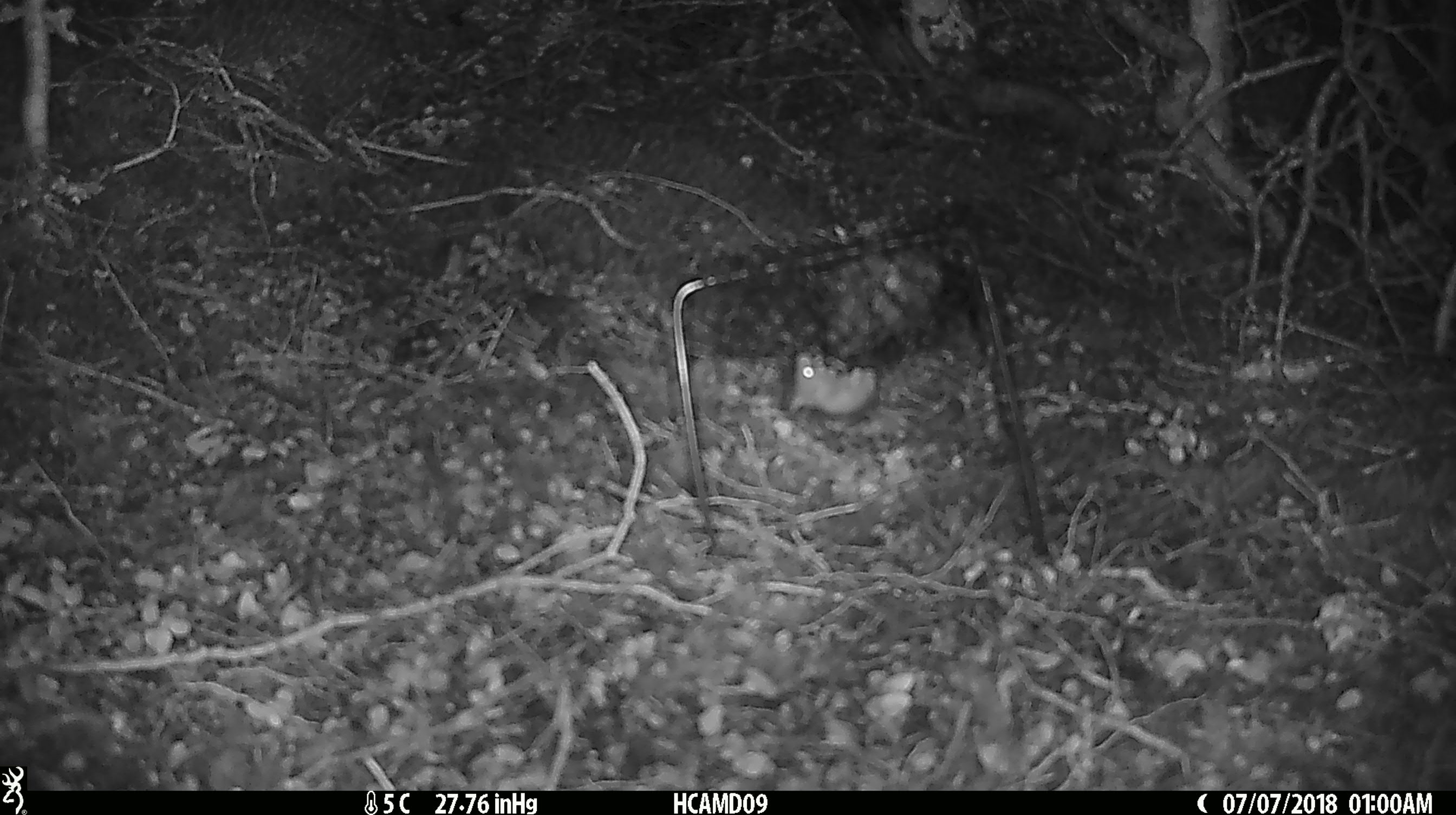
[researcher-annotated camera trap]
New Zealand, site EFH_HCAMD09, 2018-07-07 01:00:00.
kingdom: Animalia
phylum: Chordata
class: Mammalia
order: Rodentia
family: Muridae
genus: Mus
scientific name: Mus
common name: mouse